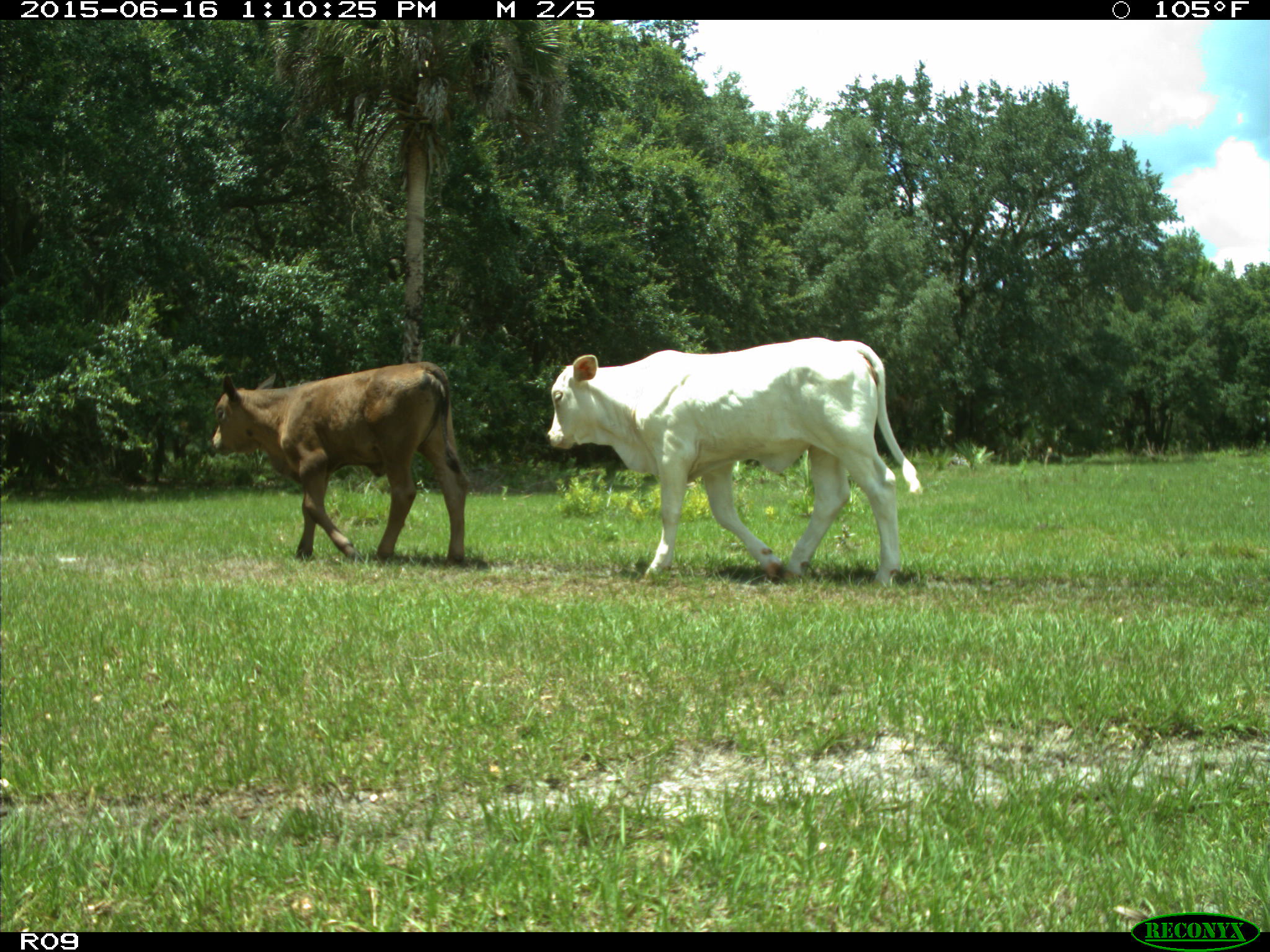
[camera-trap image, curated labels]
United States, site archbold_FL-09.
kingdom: Animalia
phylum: Chordata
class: Mammalia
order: Artiodactyla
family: Bovidae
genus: Bos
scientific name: Bos taurus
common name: domestic cow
Bos taurus (domestic cow).